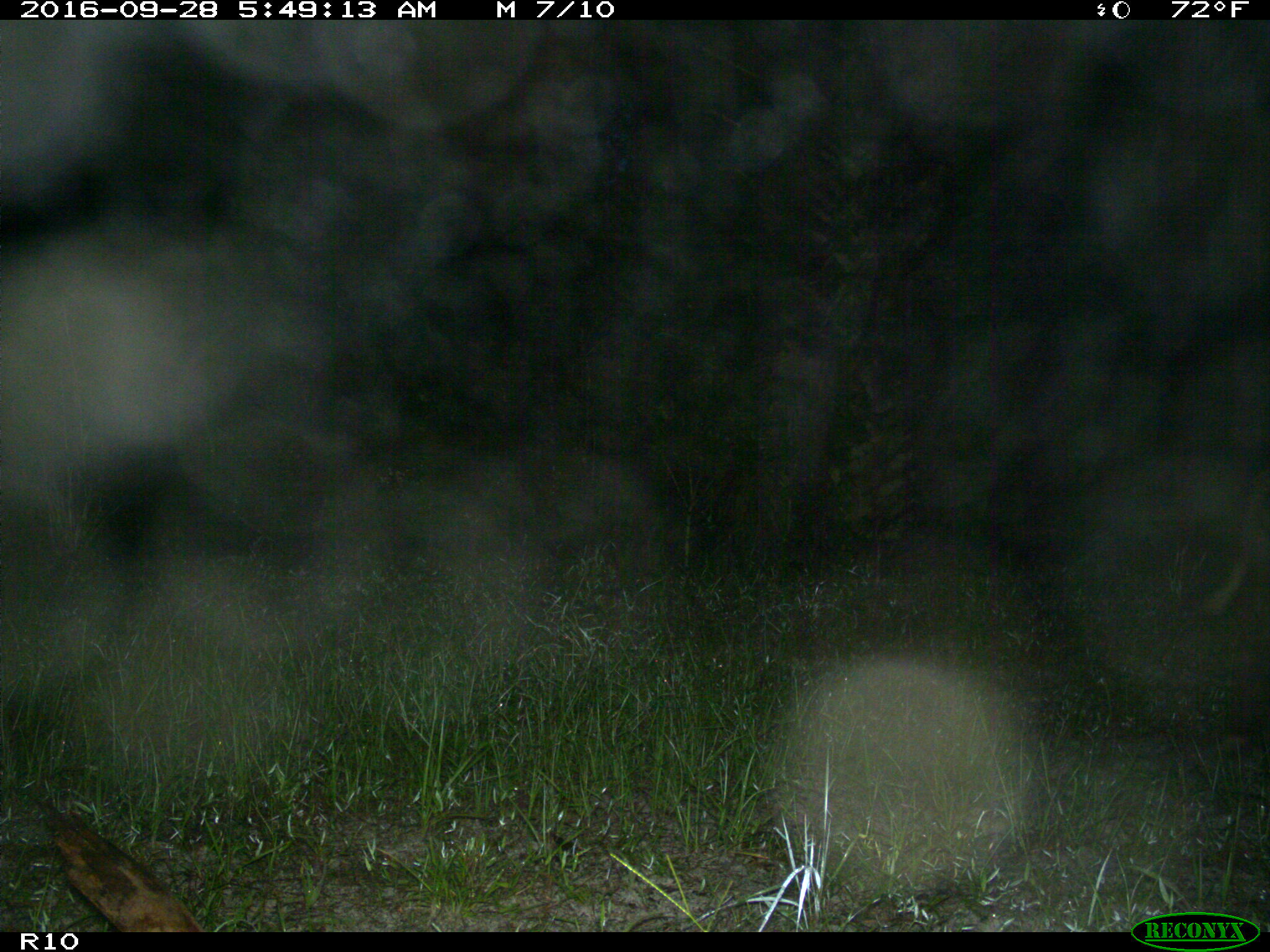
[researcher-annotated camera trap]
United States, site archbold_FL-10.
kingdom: Animalia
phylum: Chordata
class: Mammalia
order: Artiodactyla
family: Suidae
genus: Sus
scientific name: Sus scrofa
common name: wild boar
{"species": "Sus scrofa (wild boar)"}